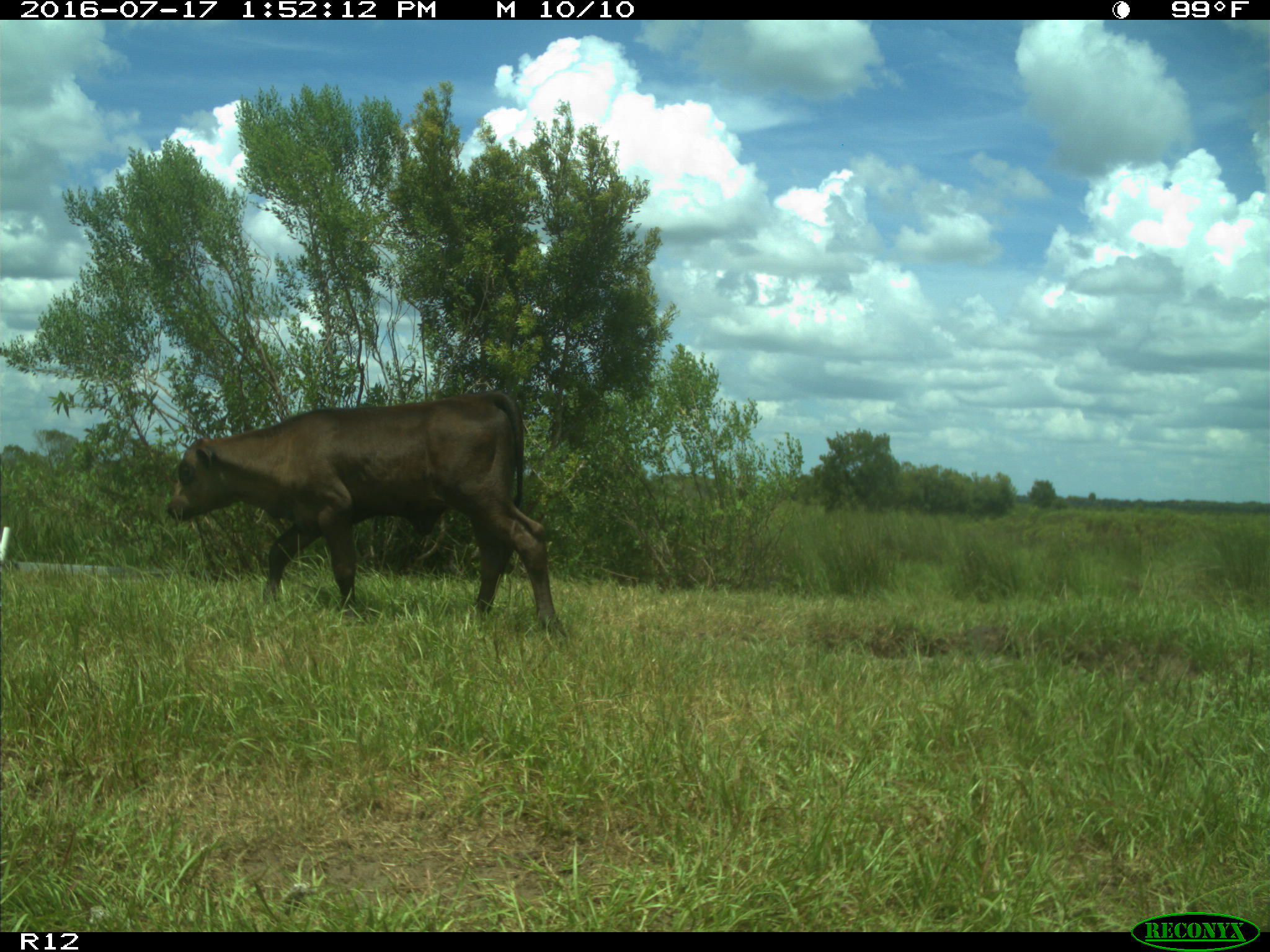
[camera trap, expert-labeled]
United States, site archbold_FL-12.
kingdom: Animalia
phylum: Chordata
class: Mammalia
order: Artiodactyla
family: Bovidae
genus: Bos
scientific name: Bos taurus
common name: domestic cow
Bos taurus (domestic cow).